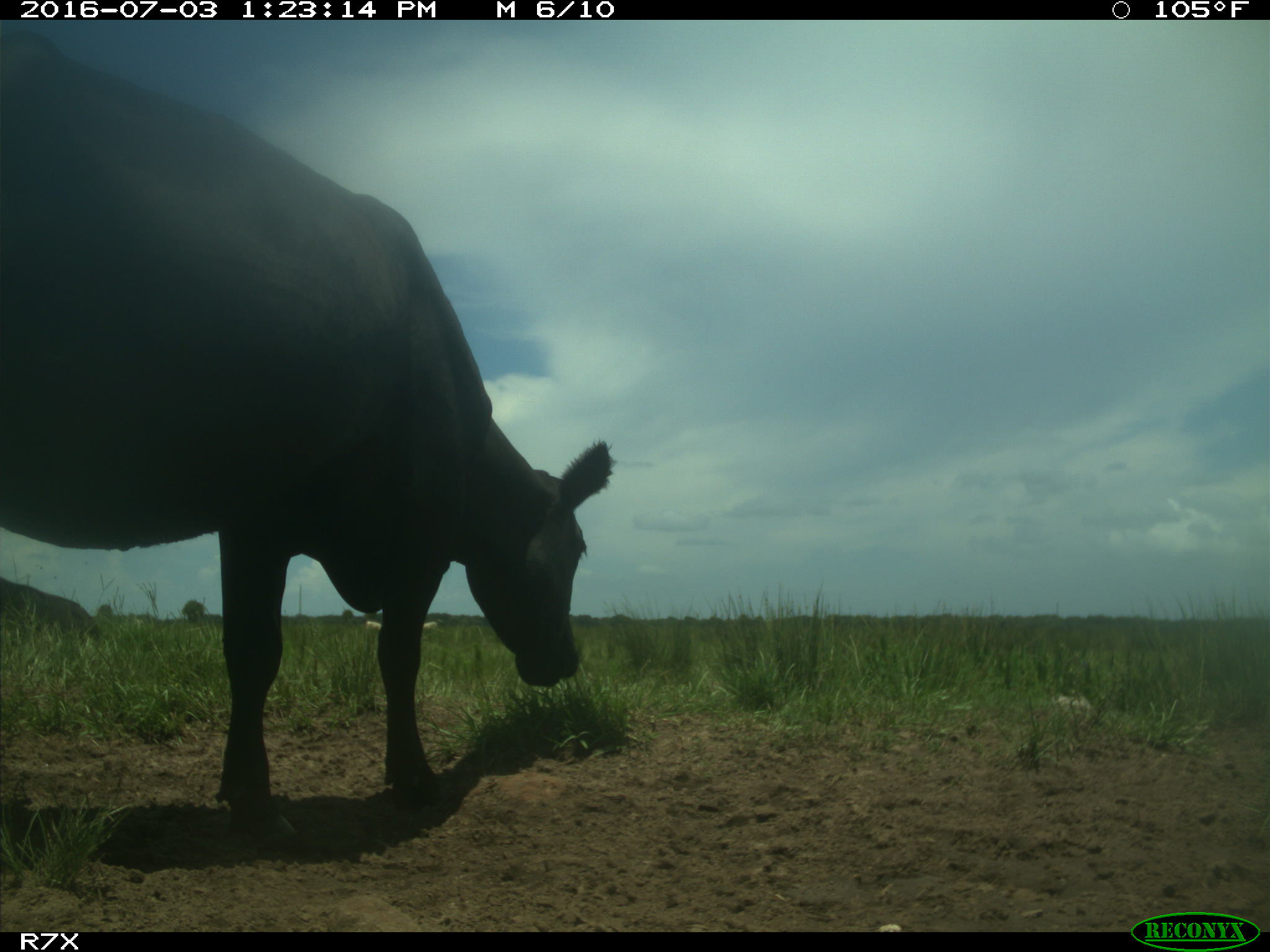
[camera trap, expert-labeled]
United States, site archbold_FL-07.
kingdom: Animalia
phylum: Chordata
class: Mammalia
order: Artiodactyla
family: Bovidae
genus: Bos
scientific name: Bos taurus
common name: domestic cow